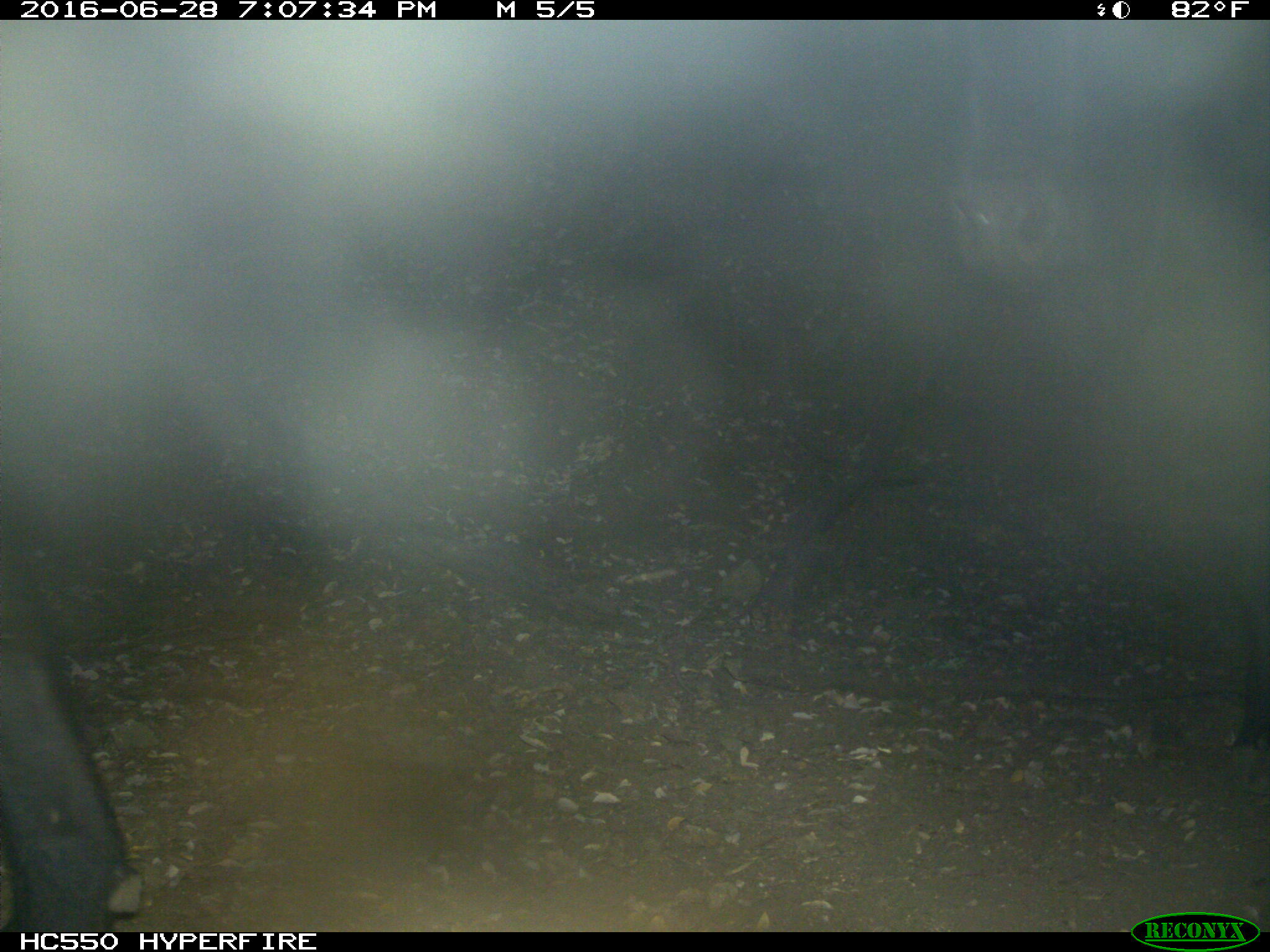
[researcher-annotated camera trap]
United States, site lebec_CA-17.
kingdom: Animalia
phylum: Chordata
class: Mammalia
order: Artiodactyla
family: Bovidae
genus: Bos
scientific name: Bos taurus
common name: domestic cow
Bos taurus (domestic cow).